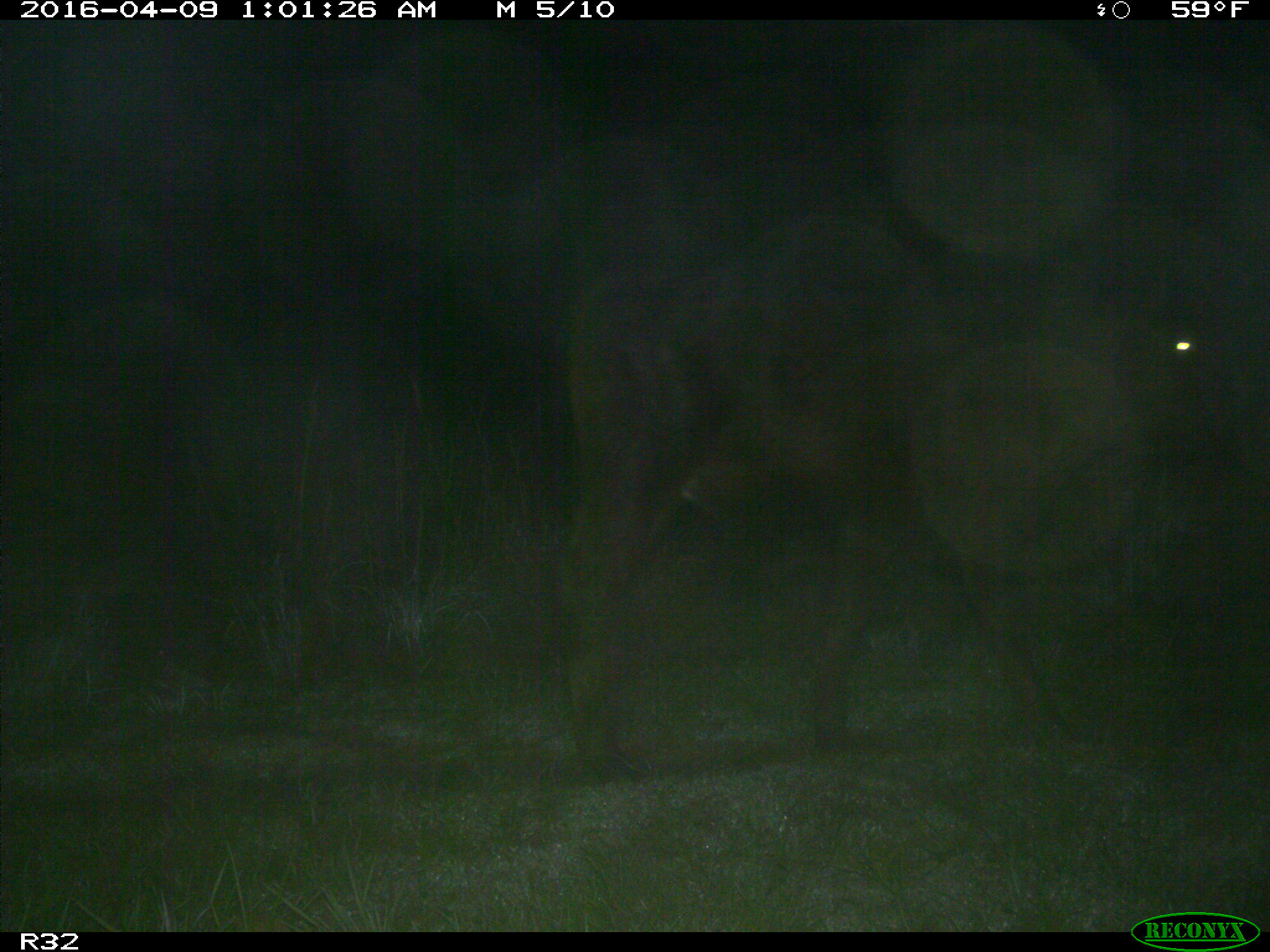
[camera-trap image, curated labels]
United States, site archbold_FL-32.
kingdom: Animalia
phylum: Chordata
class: Mammalia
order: Artiodactyla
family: Bovidae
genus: Bos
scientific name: Bos taurus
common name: domestic cow